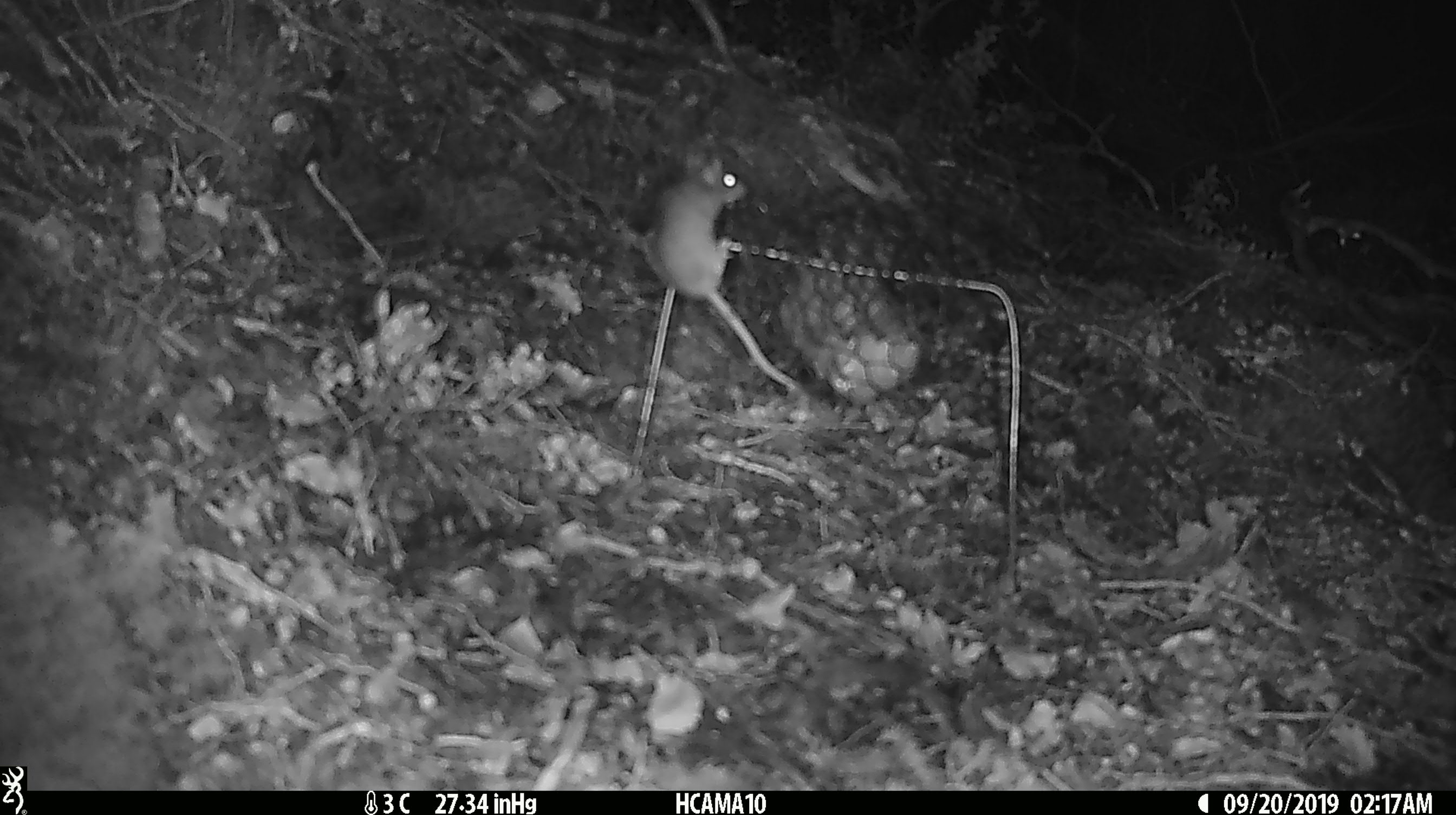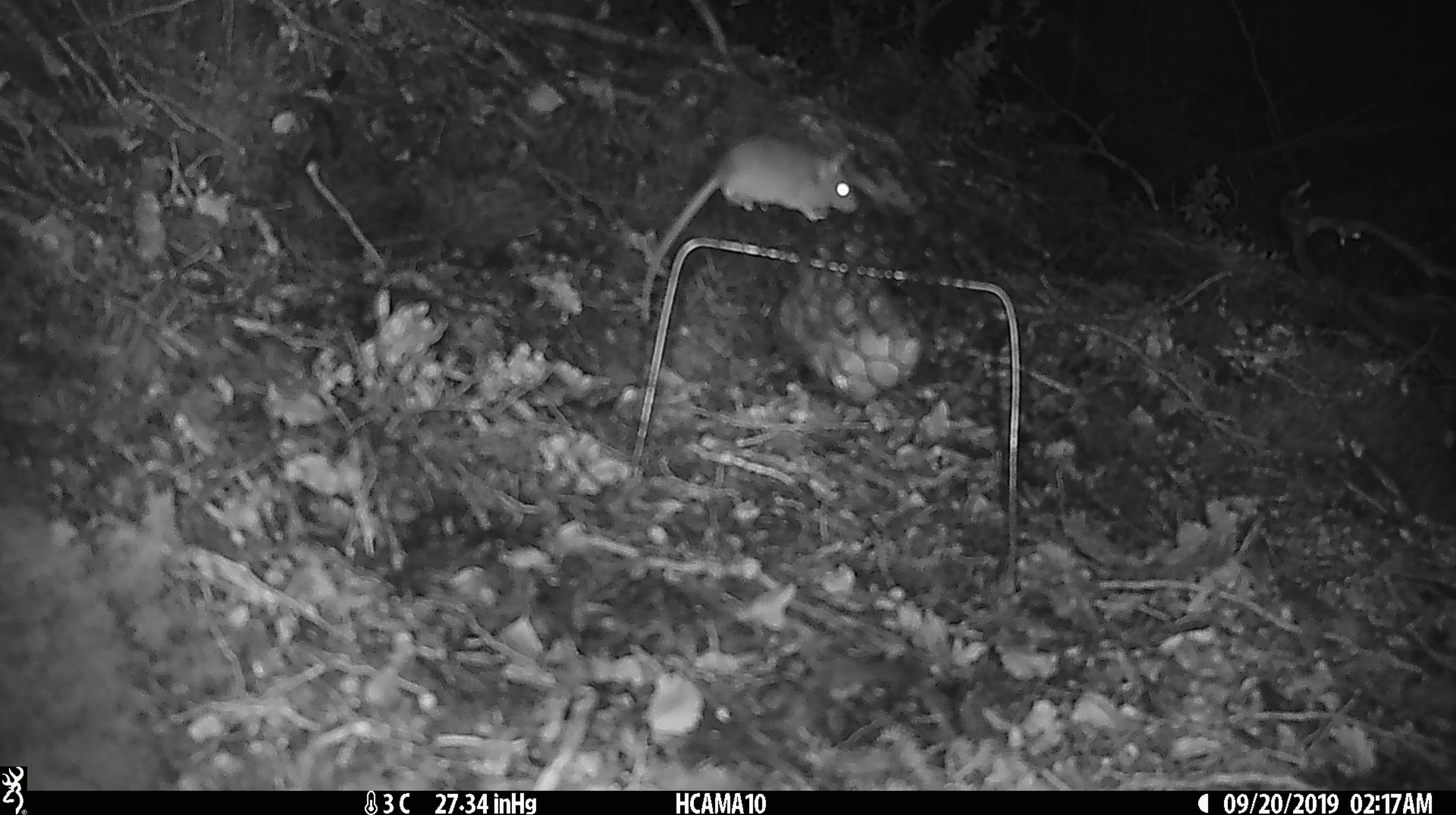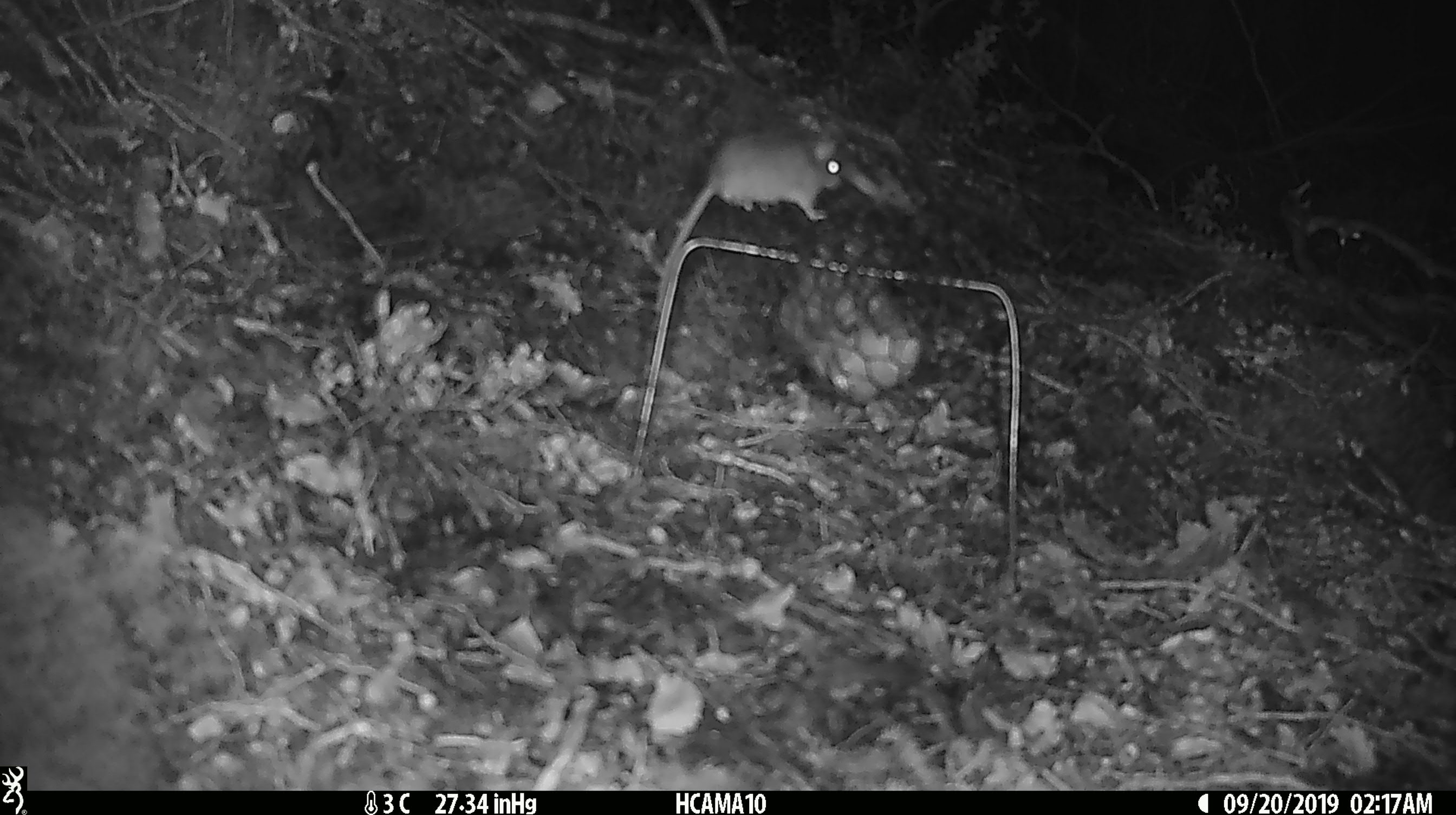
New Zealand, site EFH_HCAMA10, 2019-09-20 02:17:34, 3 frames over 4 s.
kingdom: Animalia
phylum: Chordata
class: Mammalia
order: Rodentia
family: Muridae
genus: Mus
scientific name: Mus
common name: mouse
Mouse (Mus).